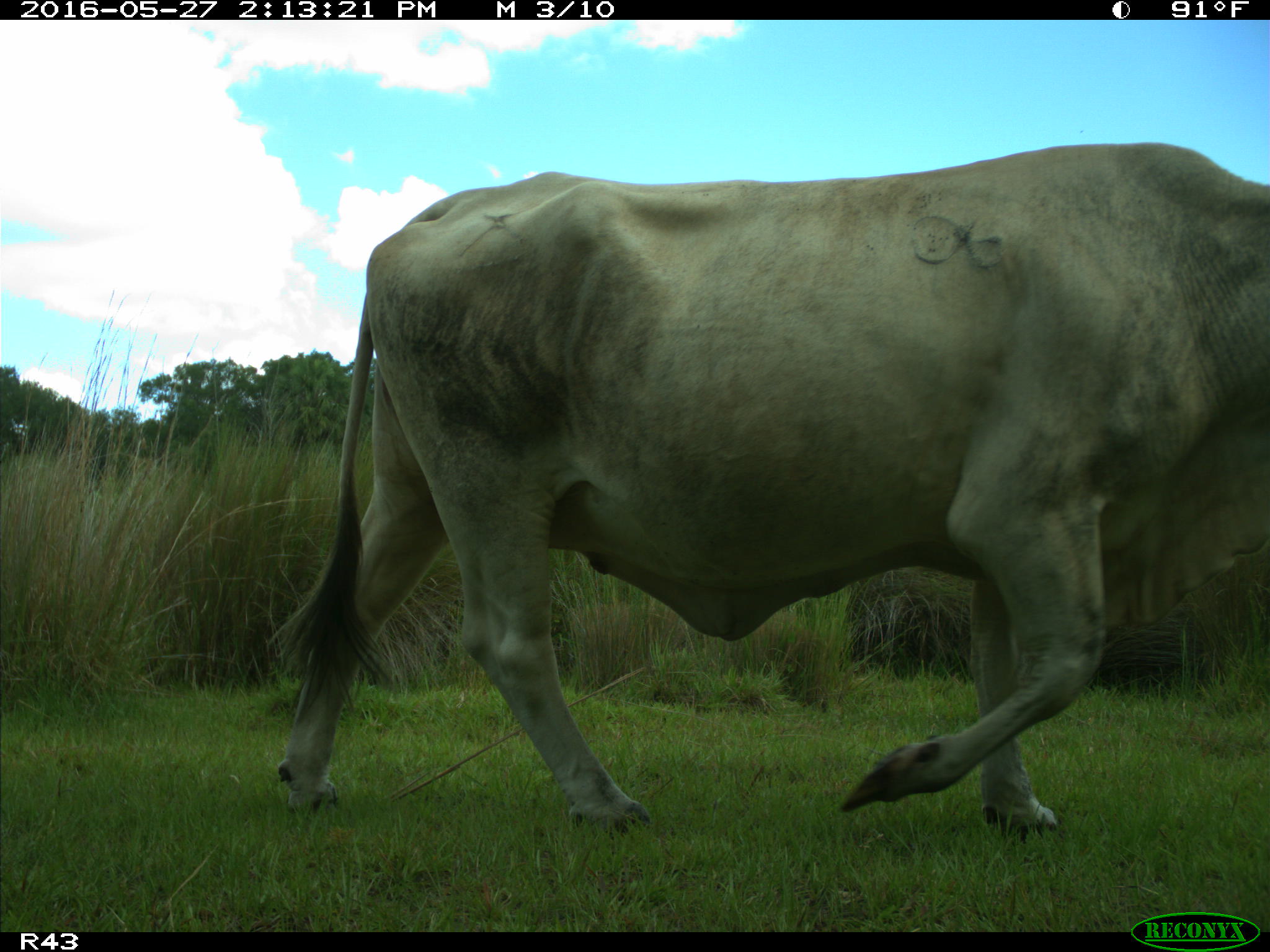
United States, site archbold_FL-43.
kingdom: Animalia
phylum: Chordata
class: Mammalia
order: Artiodactyla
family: Bovidae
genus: Bos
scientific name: Bos taurus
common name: domestic cow